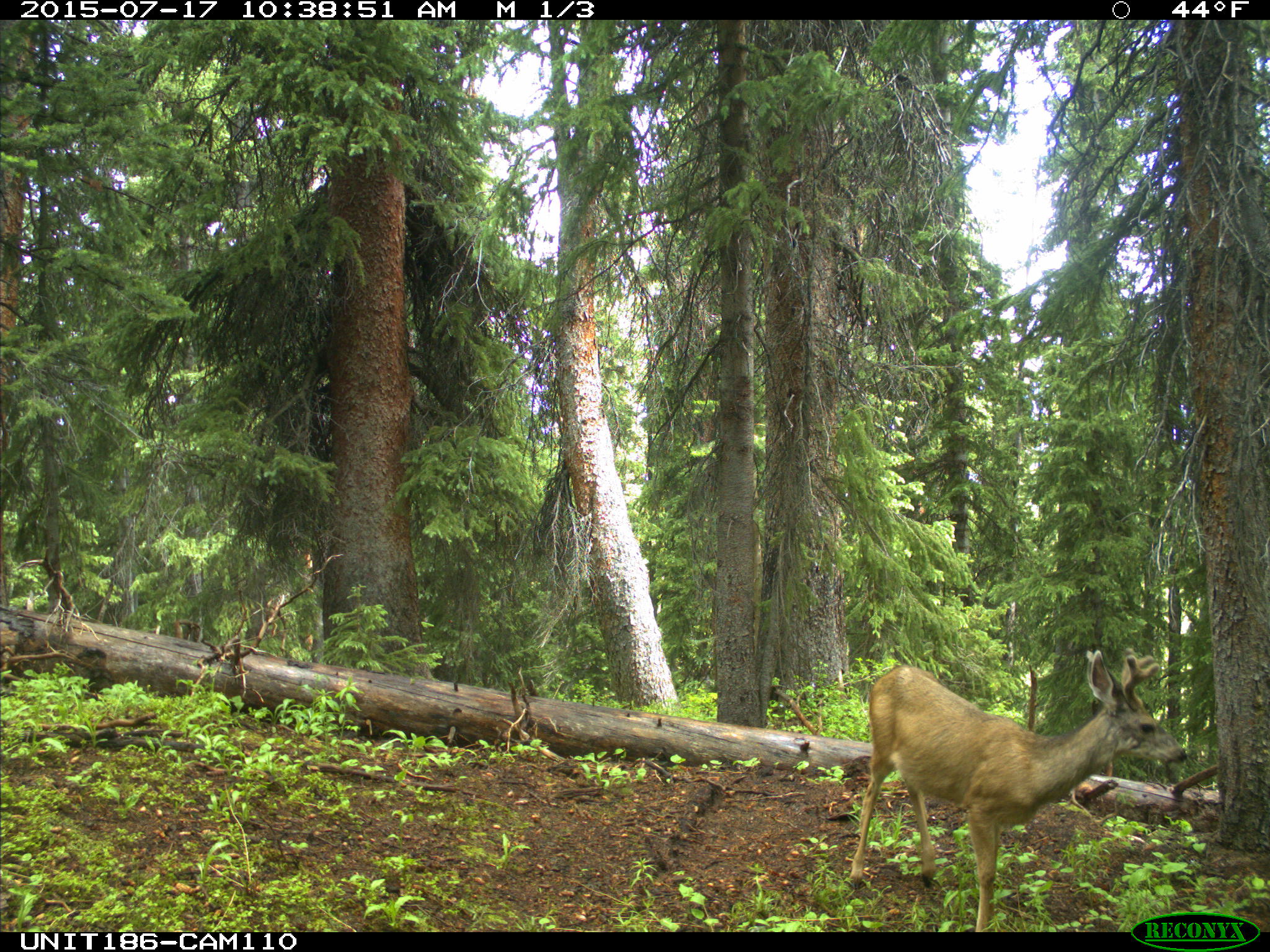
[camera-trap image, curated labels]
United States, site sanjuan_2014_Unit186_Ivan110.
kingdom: Animalia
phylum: Chordata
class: Mammalia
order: Artiodactyla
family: Cervidae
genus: Odocoileus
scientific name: Odocoileus hemionus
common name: mule deer